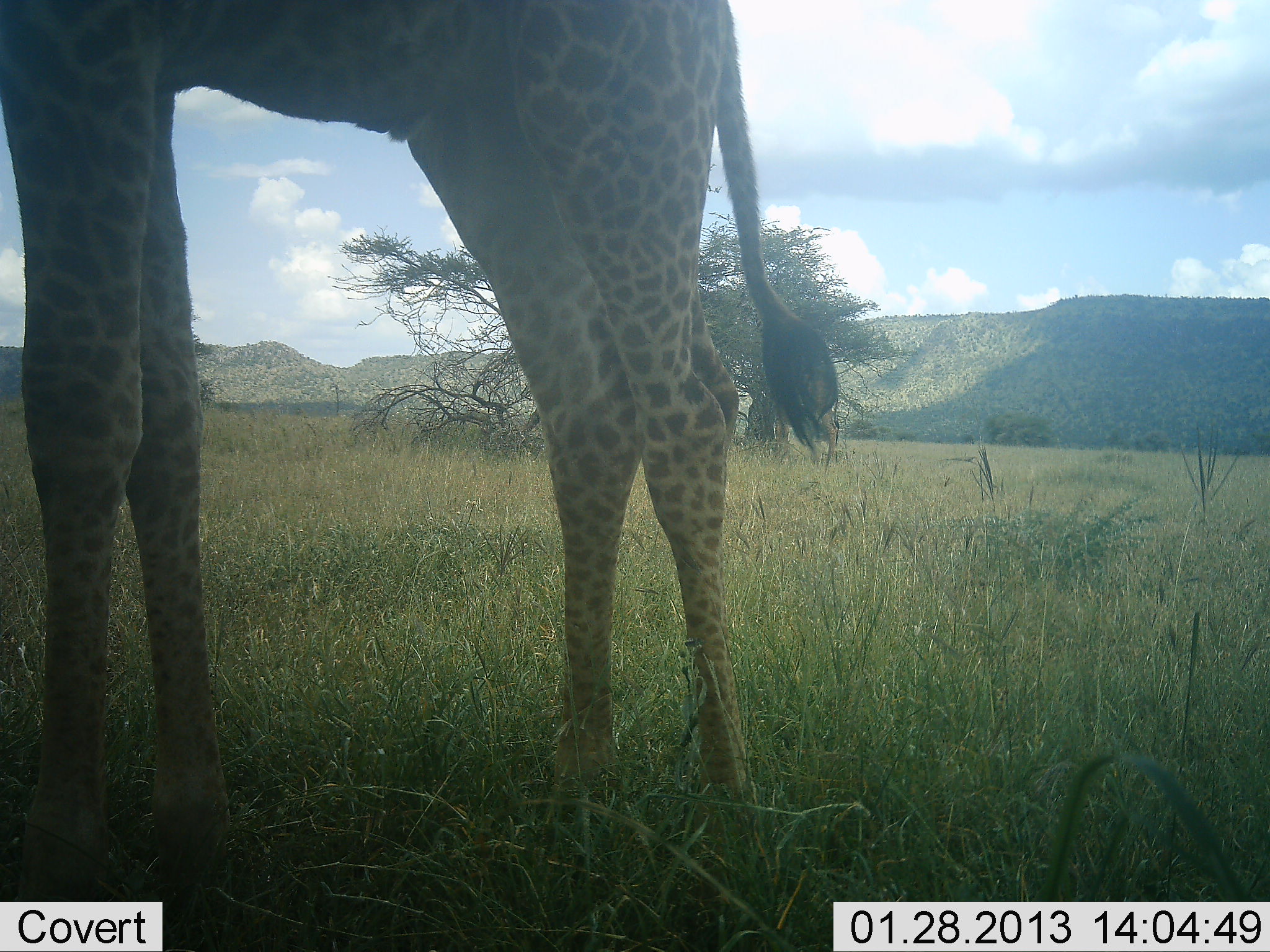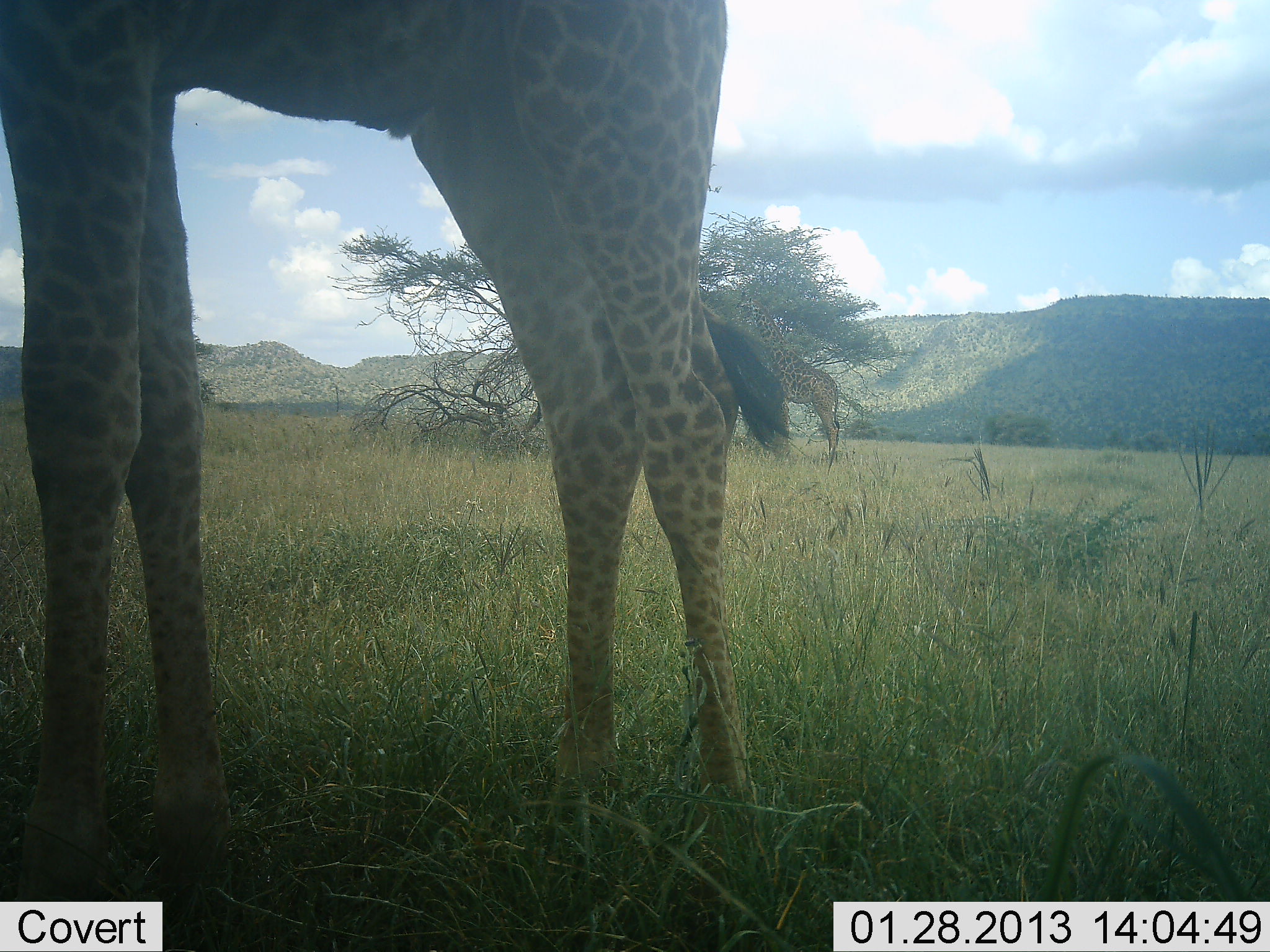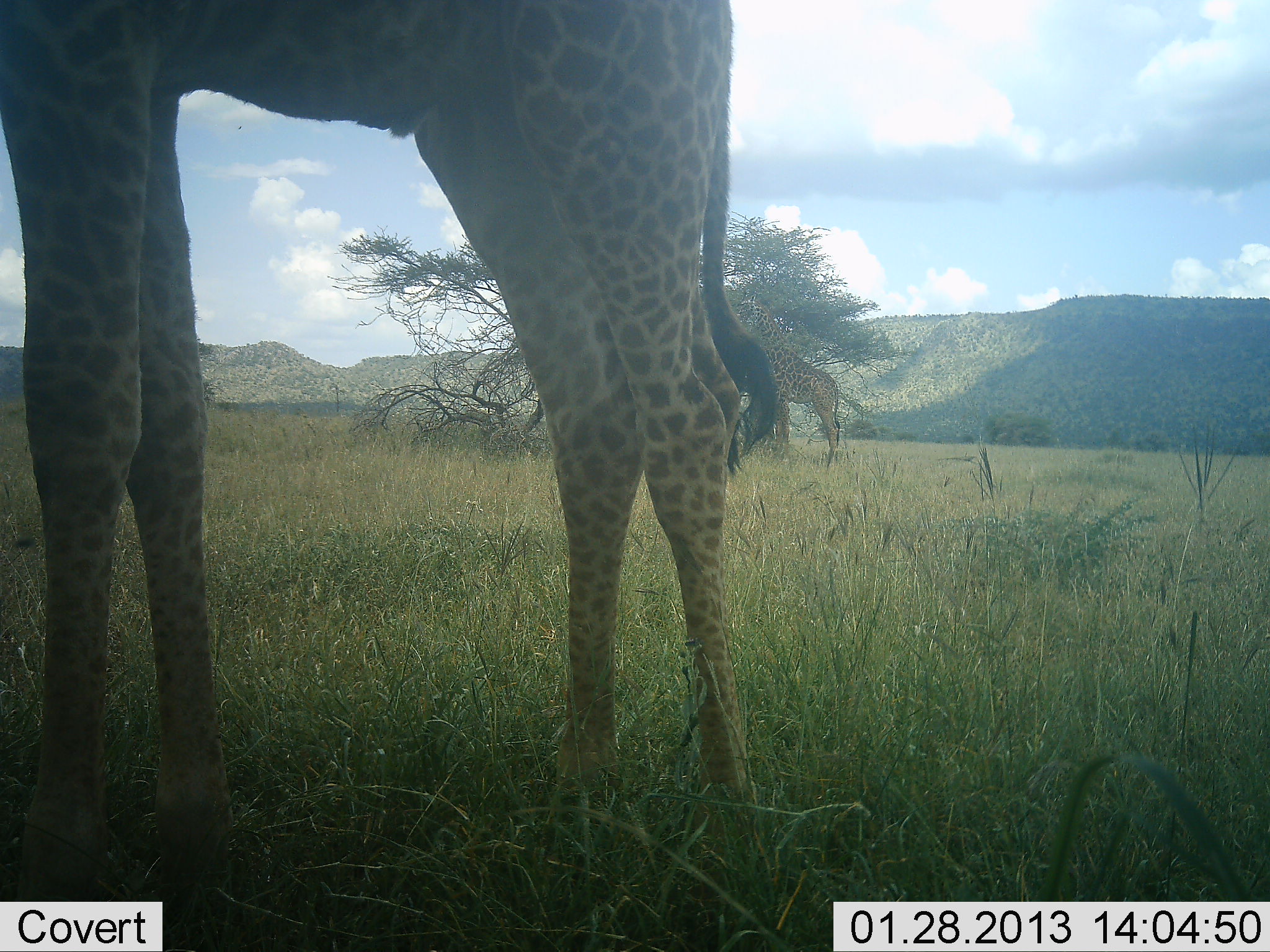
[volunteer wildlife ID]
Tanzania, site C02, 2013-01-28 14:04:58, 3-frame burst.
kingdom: Animalia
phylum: Chordata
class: Mammalia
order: Artiodactyla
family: Giraffidae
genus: Giraffa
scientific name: Giraffa camelopardalis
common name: giraffe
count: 2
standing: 82%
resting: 0%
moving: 0%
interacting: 0%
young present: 0%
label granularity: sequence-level